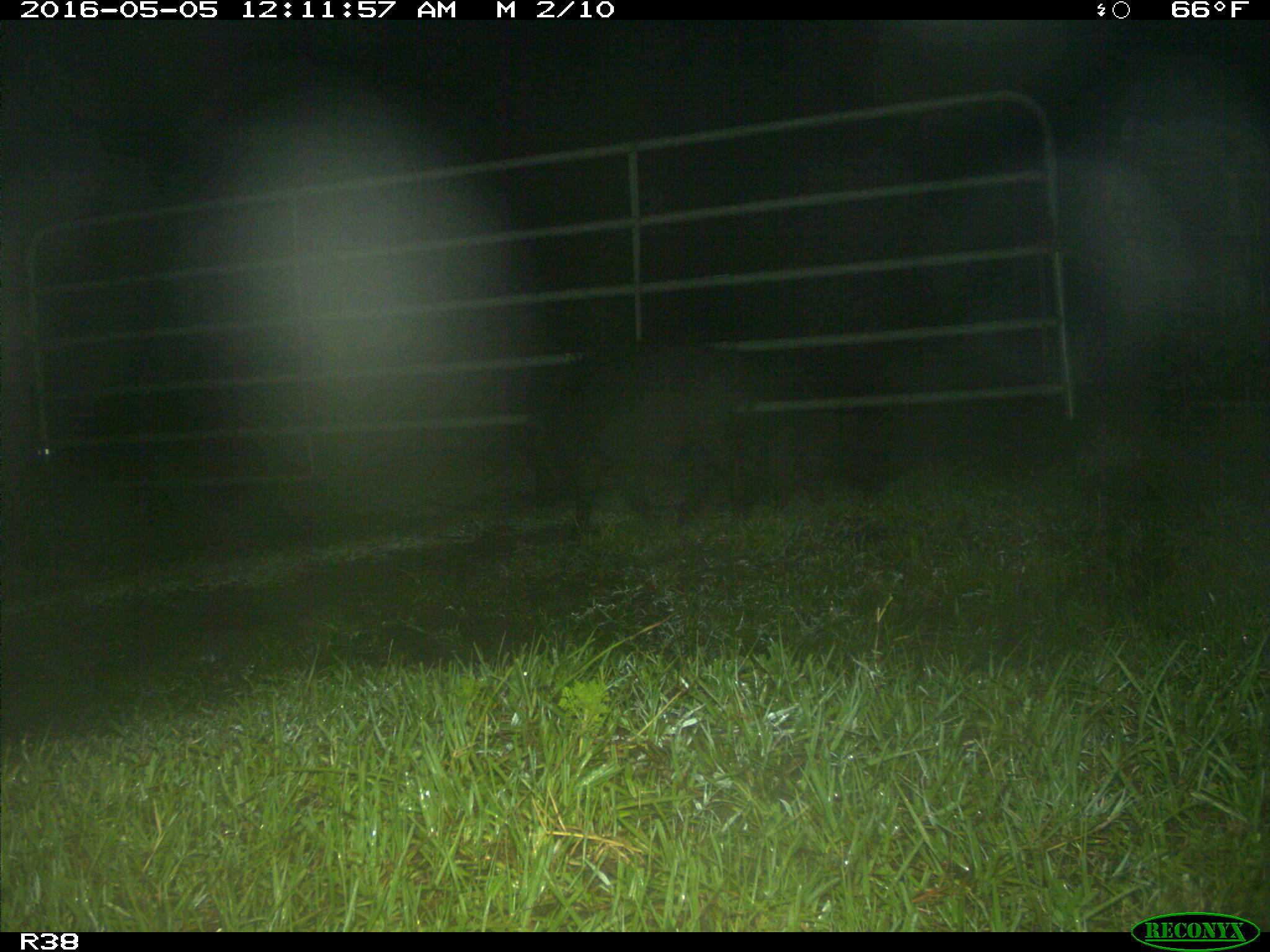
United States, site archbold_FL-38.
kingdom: Animalia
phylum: Chordata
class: Mammalia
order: Artiodactyla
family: Suidae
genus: Sus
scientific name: Sus scrofa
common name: wild boar